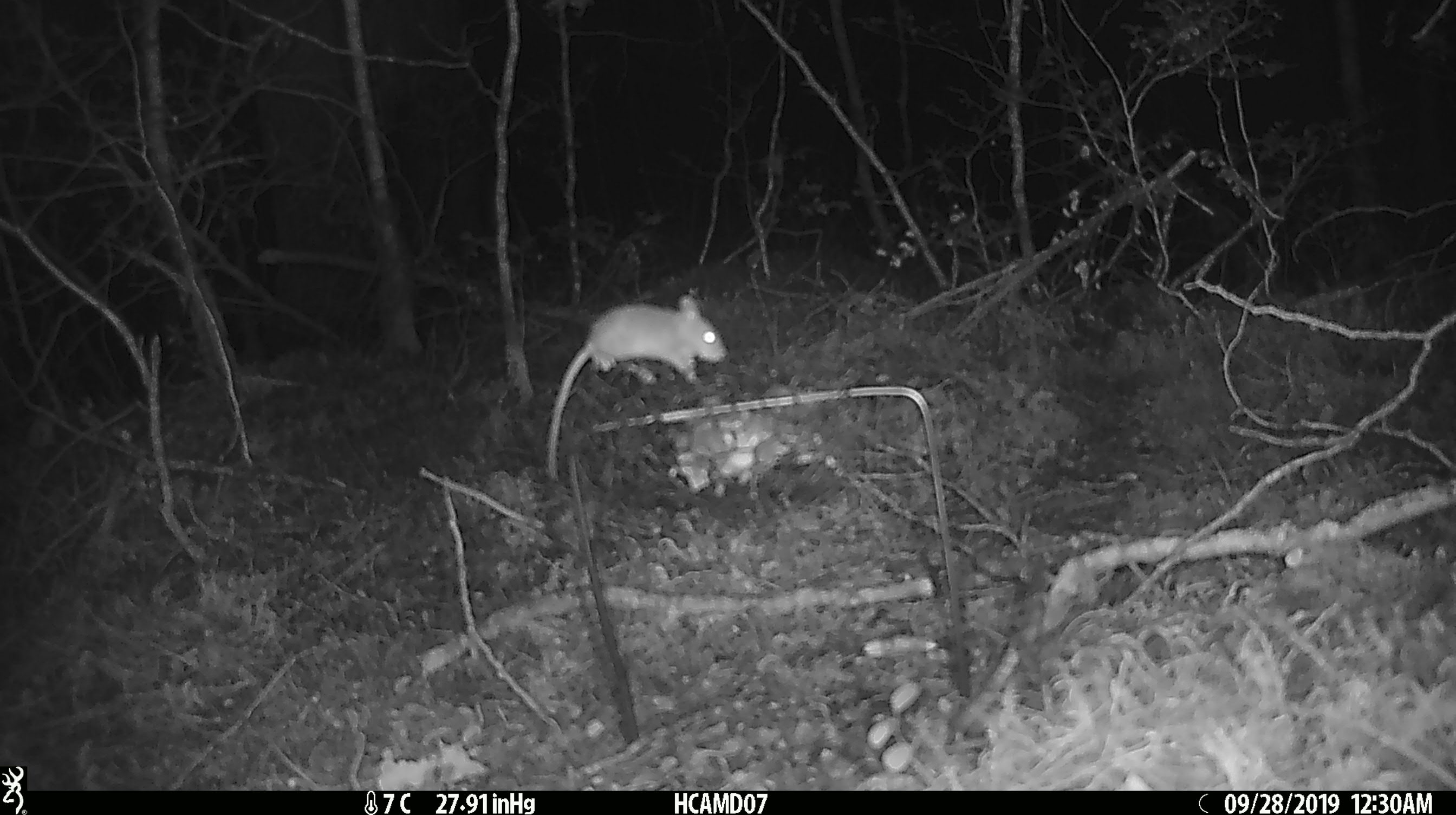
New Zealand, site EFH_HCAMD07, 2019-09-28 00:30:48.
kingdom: Animalia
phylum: Chordata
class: Mammalia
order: Rodentia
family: Muridae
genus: Mus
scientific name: Mus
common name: mouse